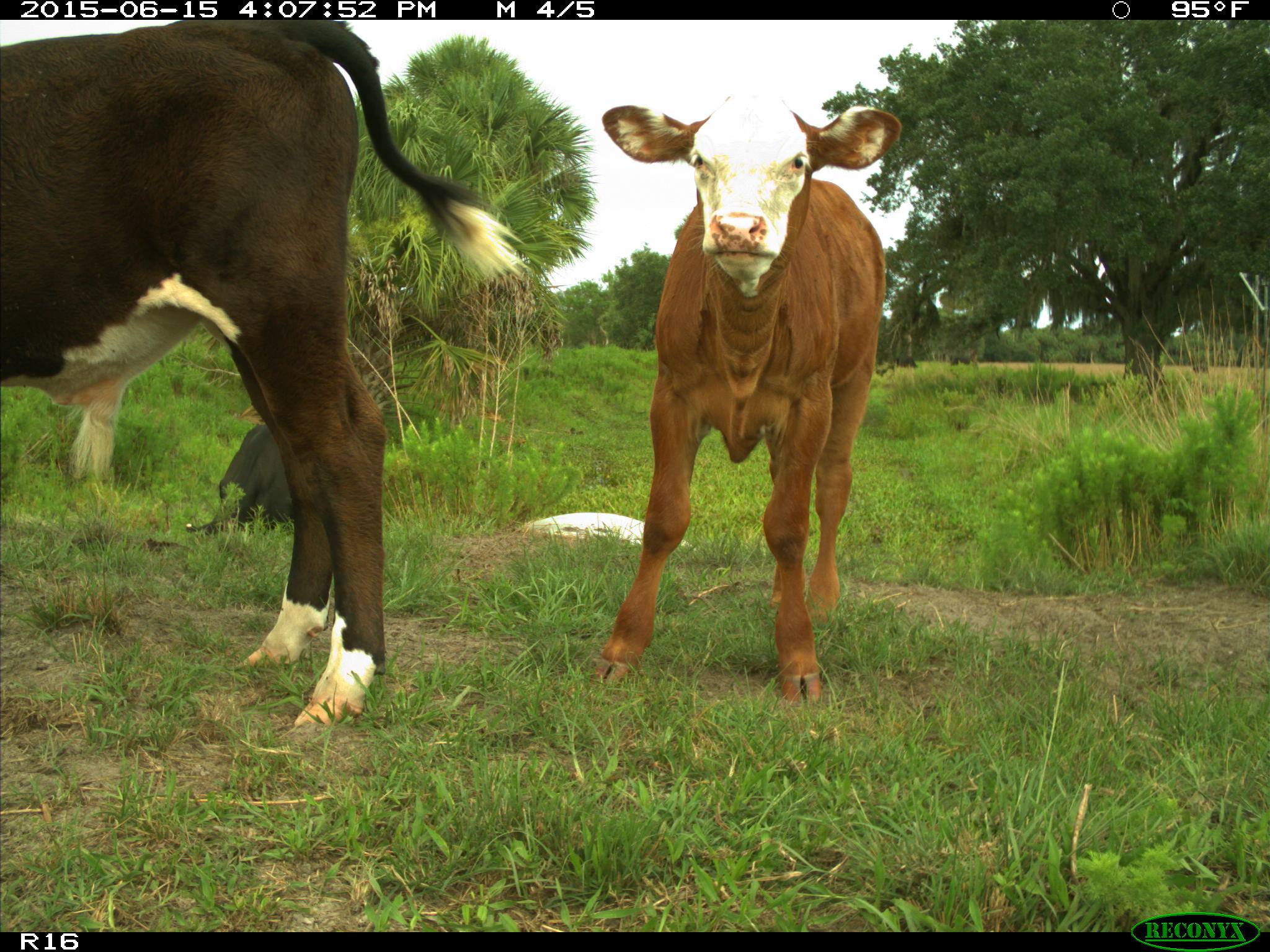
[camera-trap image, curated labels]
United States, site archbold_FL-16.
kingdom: Animalia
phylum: Chordata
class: Mammalia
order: Artiodactyla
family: Bovidae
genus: Bos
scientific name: Bos taurus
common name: domestic cow